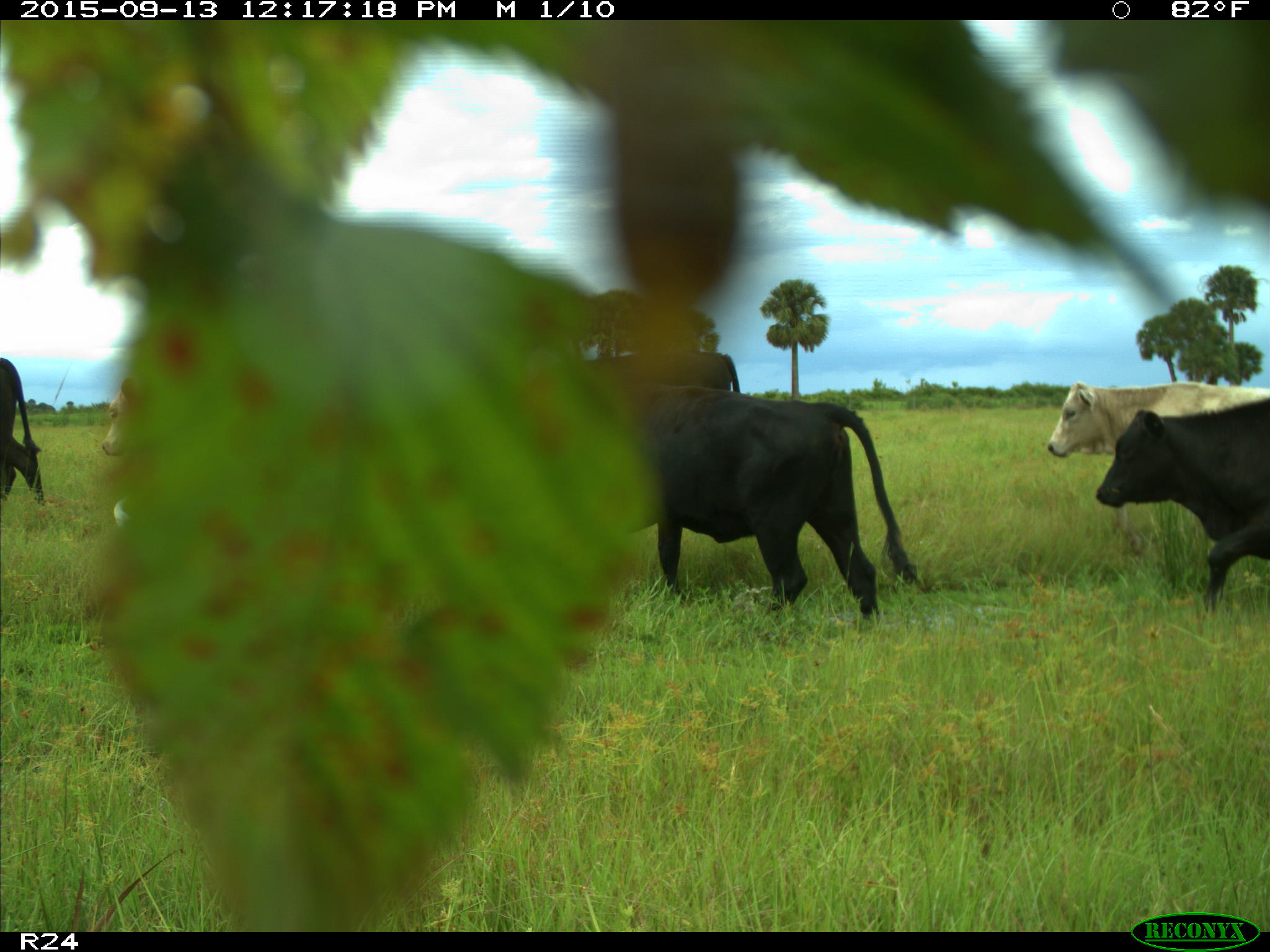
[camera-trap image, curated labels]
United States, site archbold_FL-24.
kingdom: Animalia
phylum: Chordata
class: Mammalia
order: Artiodactyla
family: Bovidae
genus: Bos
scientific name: Bos taurus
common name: domestic cow